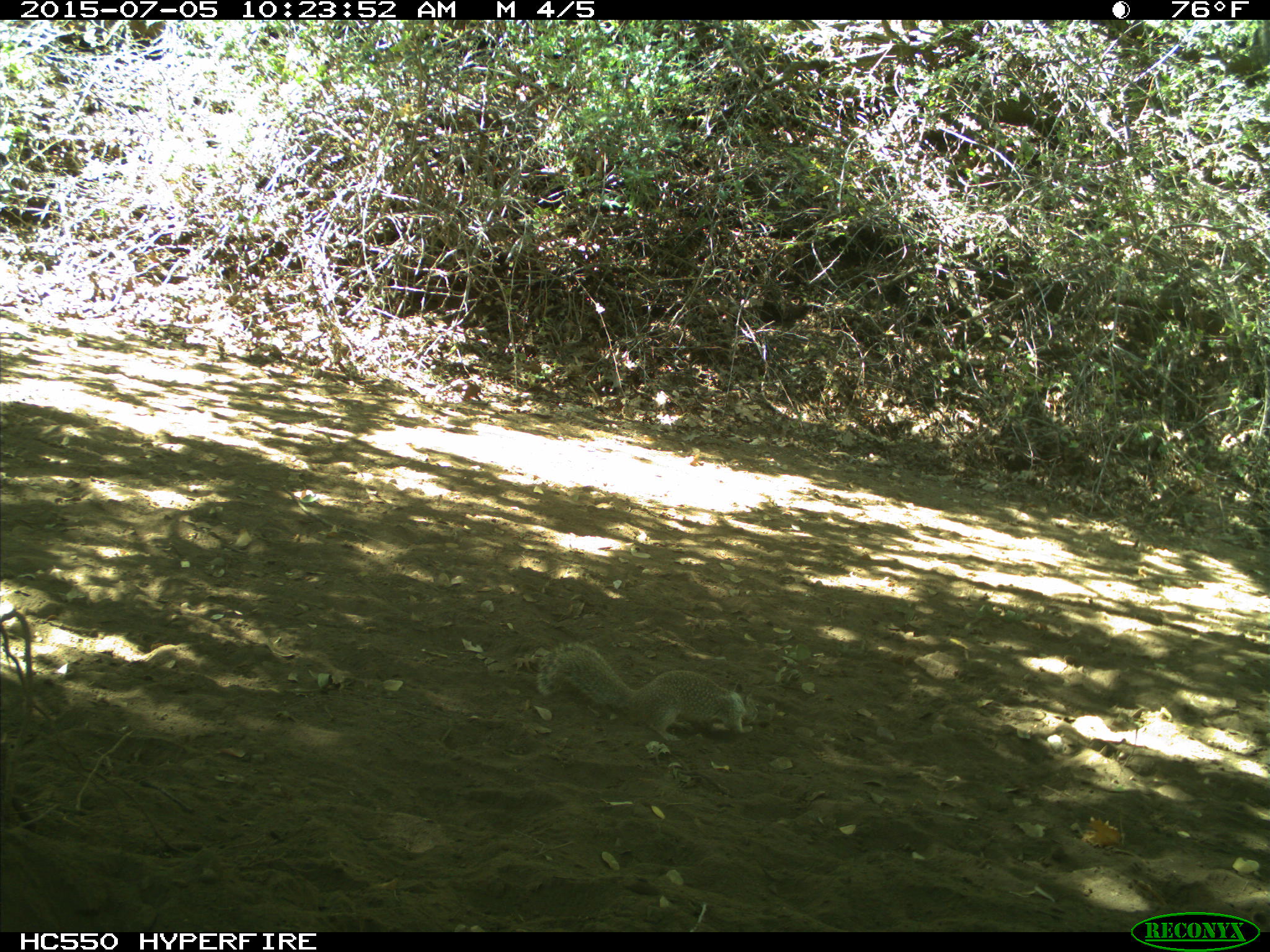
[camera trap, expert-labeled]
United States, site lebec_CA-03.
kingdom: Animalia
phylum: Chordata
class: Mammalia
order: Rodentia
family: Sciuridae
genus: Otospermophilus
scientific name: Otospermophilus beecheyi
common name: california ground squirrel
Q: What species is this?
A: Otospermophilus beecheyi (california ground squirrel).